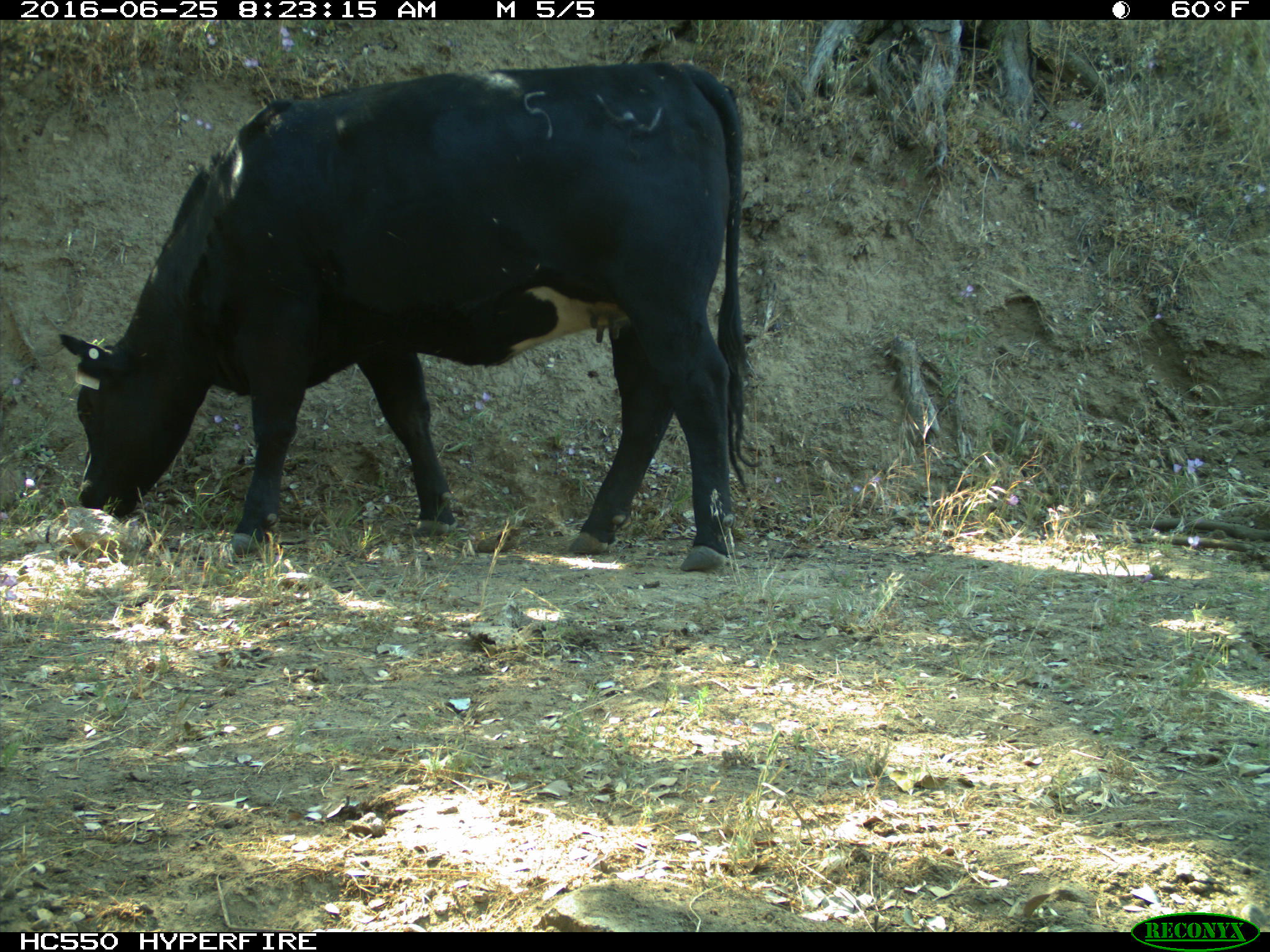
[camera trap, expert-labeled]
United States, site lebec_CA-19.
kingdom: Animalia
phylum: Chordata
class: Mammalia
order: Artiodactyla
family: Bovidae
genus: Bos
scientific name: Bos taurus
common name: domestic cow